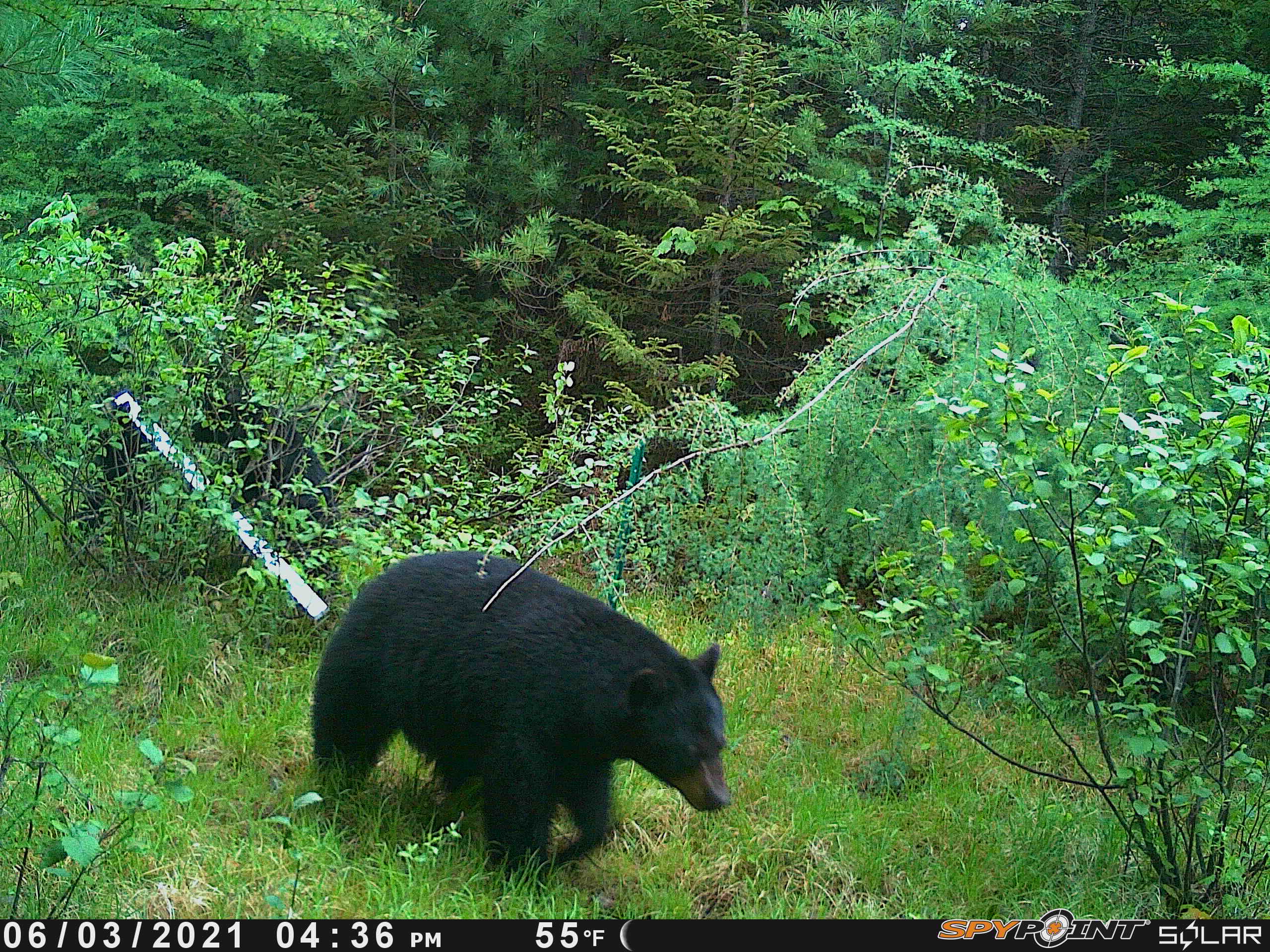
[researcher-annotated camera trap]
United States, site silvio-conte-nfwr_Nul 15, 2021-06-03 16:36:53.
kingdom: Animalia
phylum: Chordata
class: Mammalia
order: Carnivora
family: Ursidae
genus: Ursus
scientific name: Ursus americanus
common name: black bear